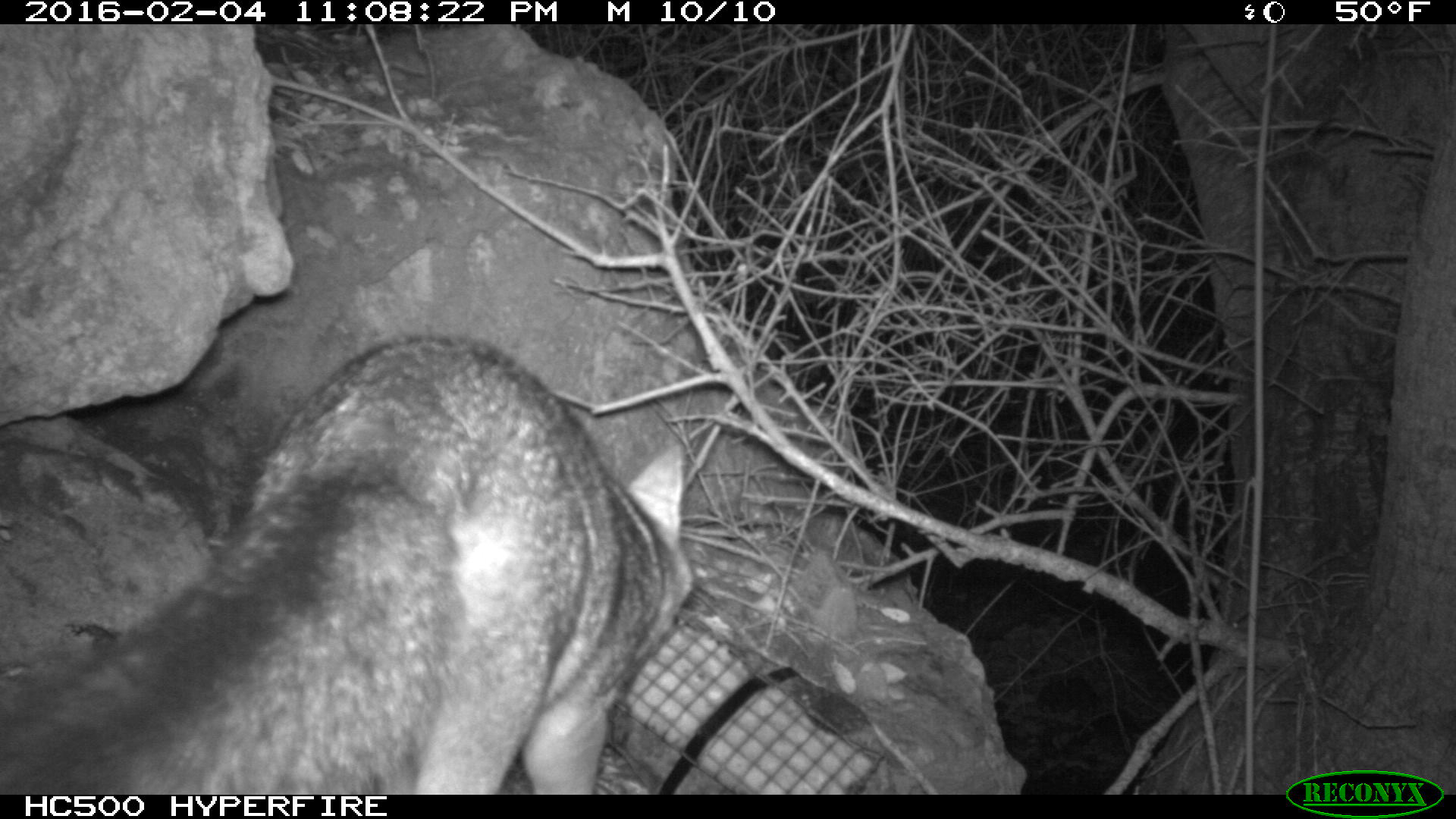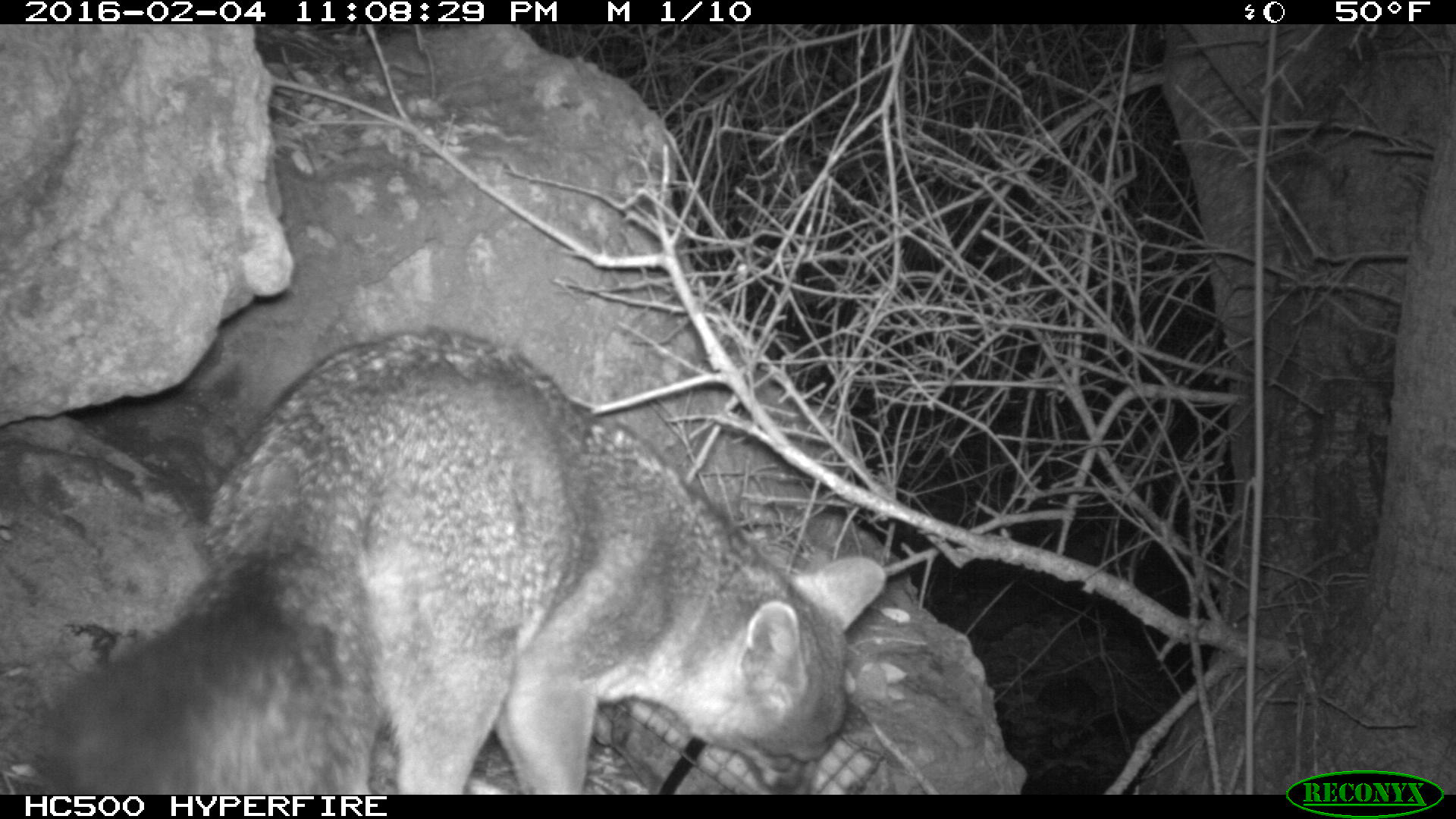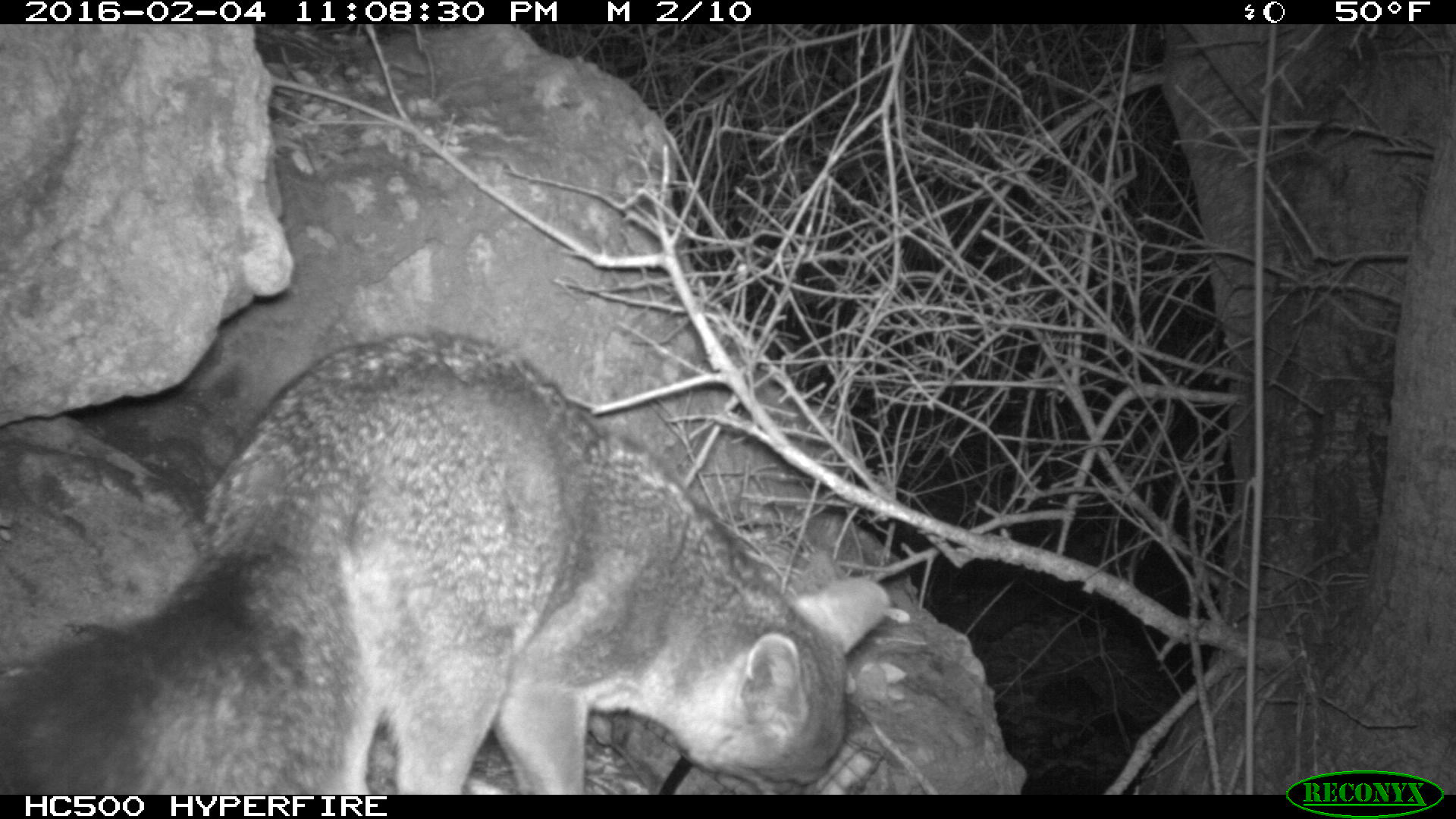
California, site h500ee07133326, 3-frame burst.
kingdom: Animalia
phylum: Chordata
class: Mammalia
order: Carnivora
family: Canidae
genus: Urocyon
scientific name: Urocyon littoralis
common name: island fox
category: fox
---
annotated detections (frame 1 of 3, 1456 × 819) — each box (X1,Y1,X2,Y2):
fox: (0,336,694,795)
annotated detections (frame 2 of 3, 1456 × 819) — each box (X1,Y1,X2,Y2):
fox: (49,327,886,795)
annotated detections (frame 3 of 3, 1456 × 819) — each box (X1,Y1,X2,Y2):
fox: (0,327,892,795)